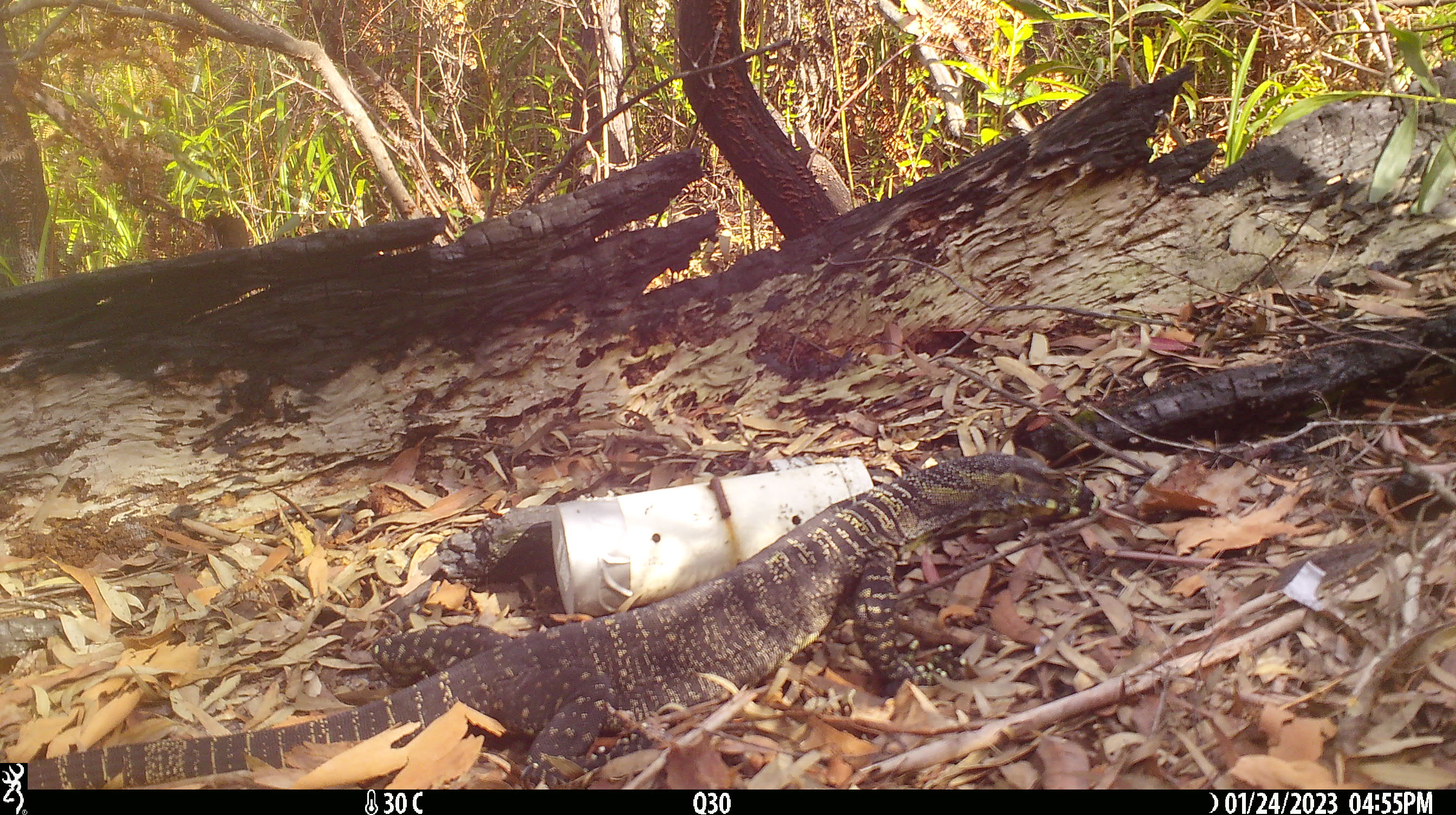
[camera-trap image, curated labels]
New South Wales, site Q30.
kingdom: Animalia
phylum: Chordata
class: Reptilia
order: Squamata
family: Varanidae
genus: Varanus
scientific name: Varanus varius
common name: lace monitor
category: goanna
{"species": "goanna (lace monitor) (Varanus varius)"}